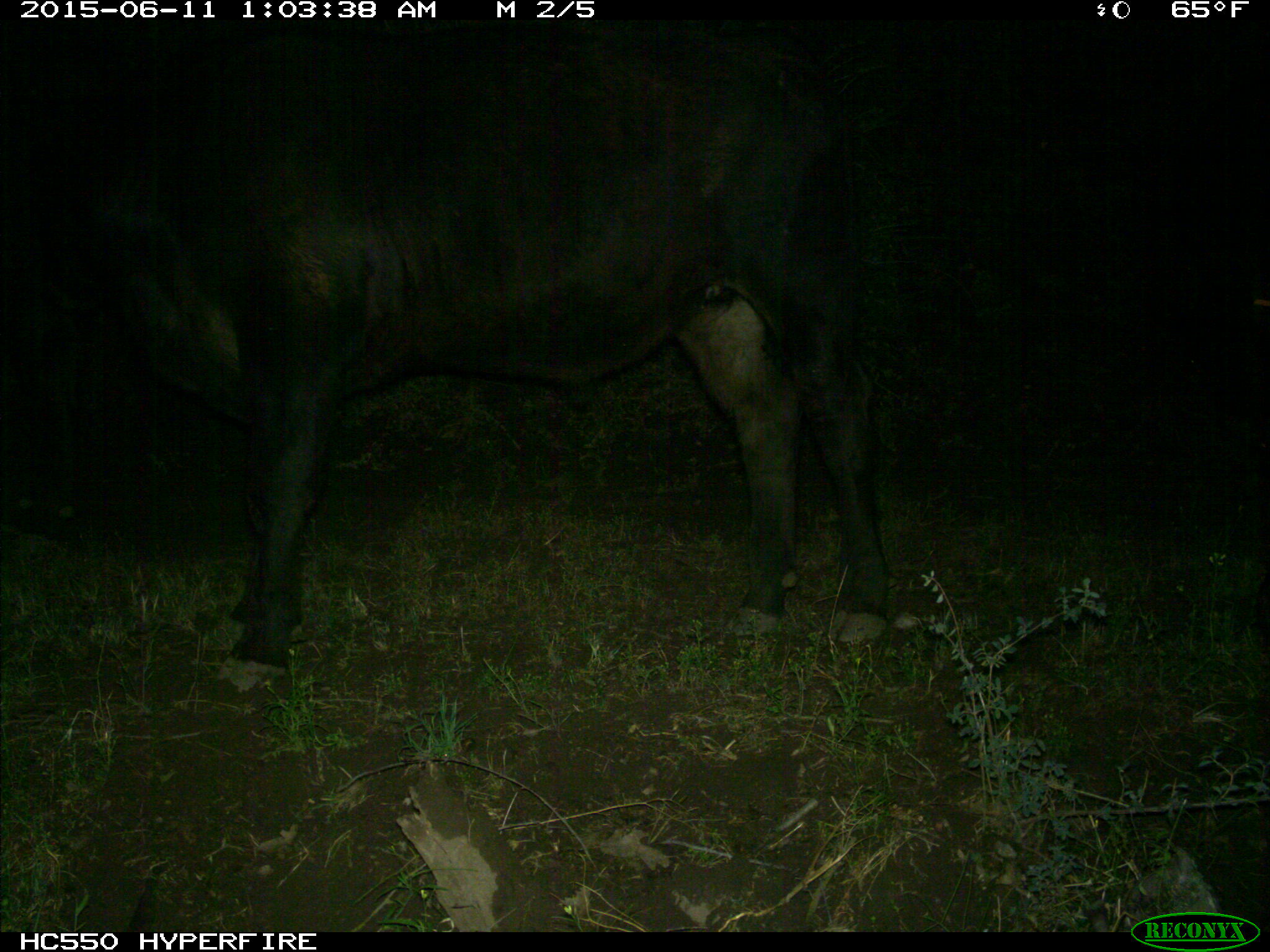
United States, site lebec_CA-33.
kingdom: Animalia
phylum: Chordata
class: Mammalia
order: Artiodactyla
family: Bovidae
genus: Bos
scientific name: Bos taurus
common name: domestic cow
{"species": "Bos taurus (domestic cow)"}